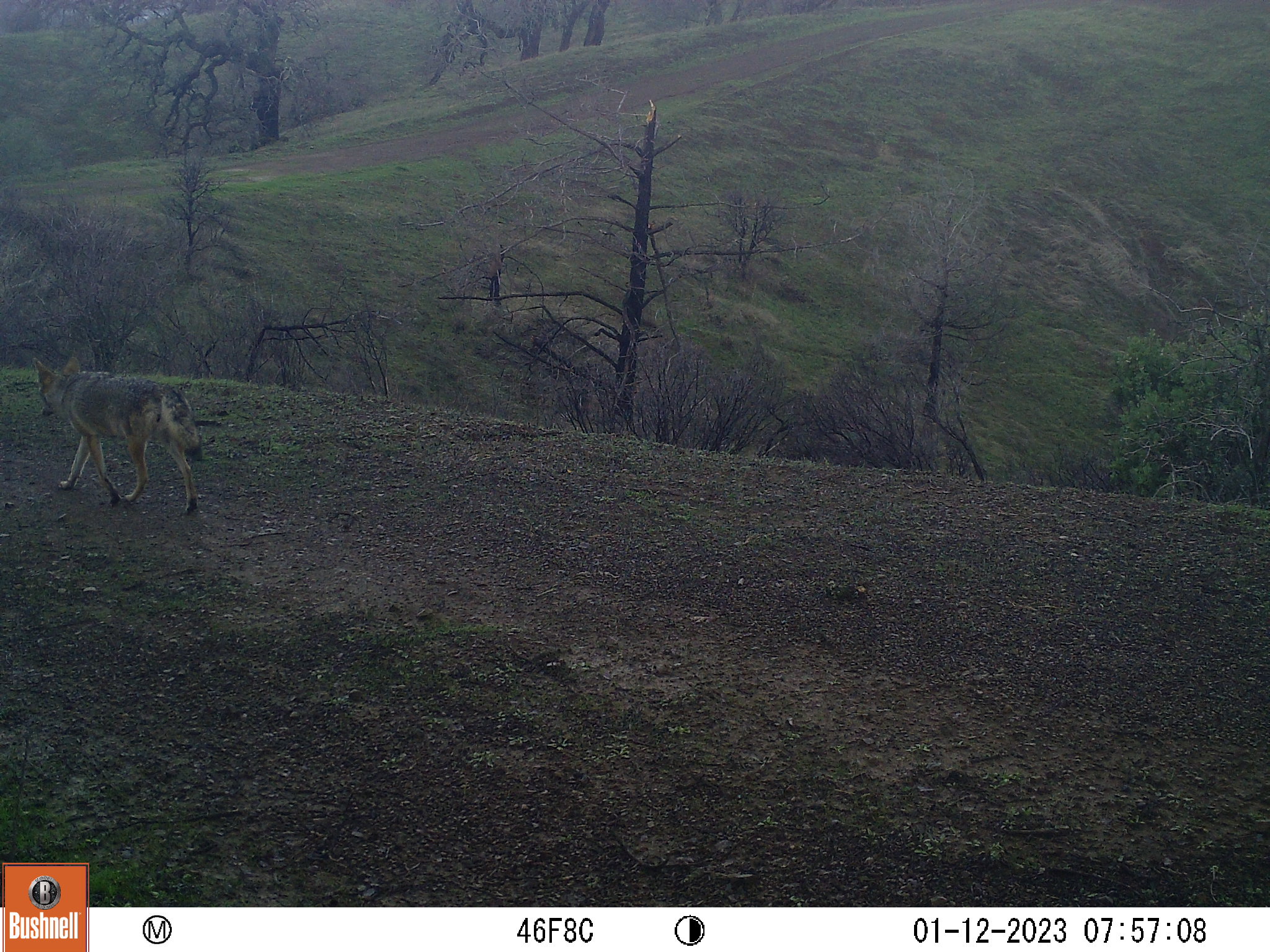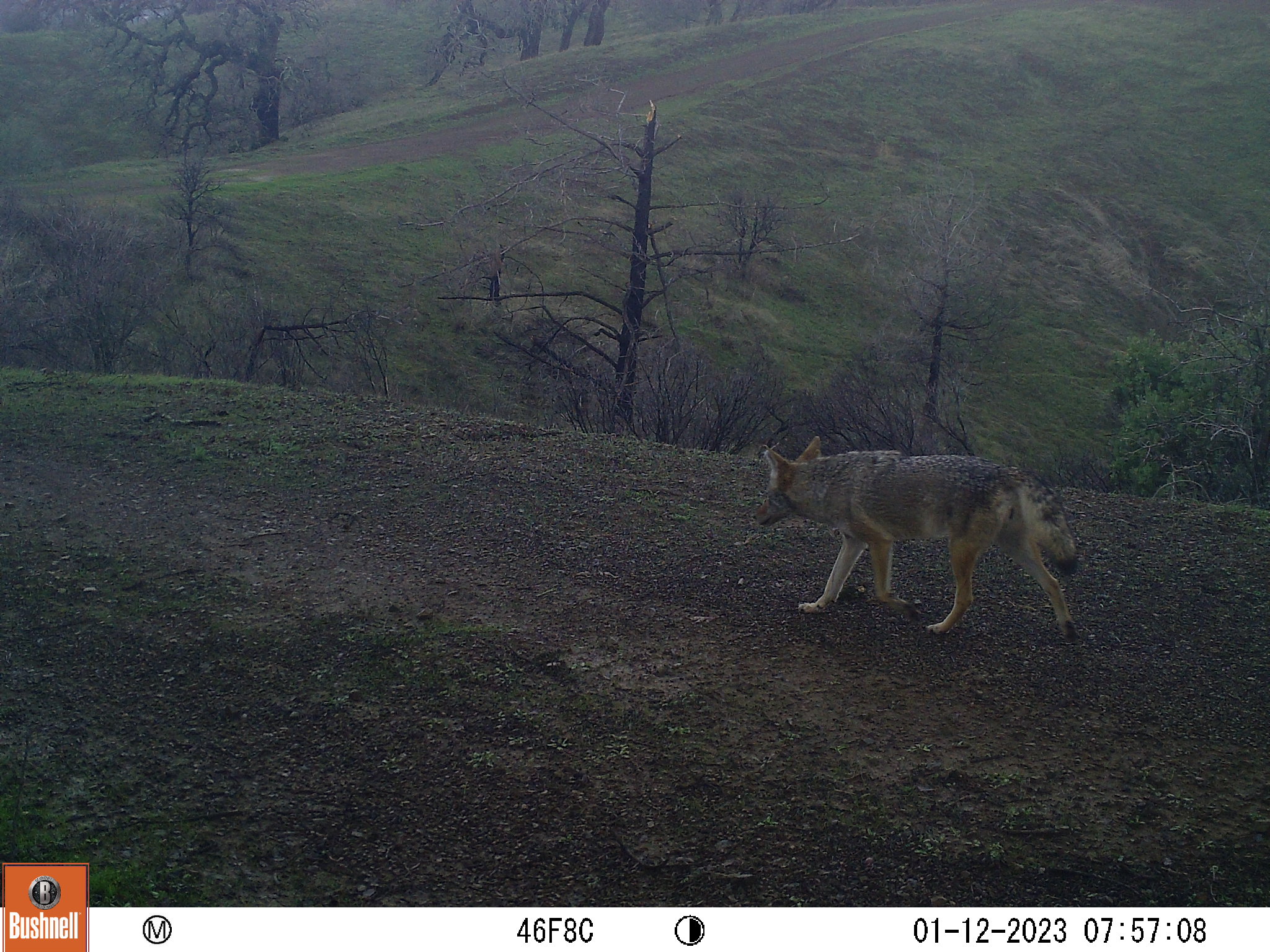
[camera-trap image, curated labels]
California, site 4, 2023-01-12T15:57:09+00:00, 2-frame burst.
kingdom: Animalia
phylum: Chordata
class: Mammalia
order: Carnivora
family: Canidae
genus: Canis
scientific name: Canis latrans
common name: coyote